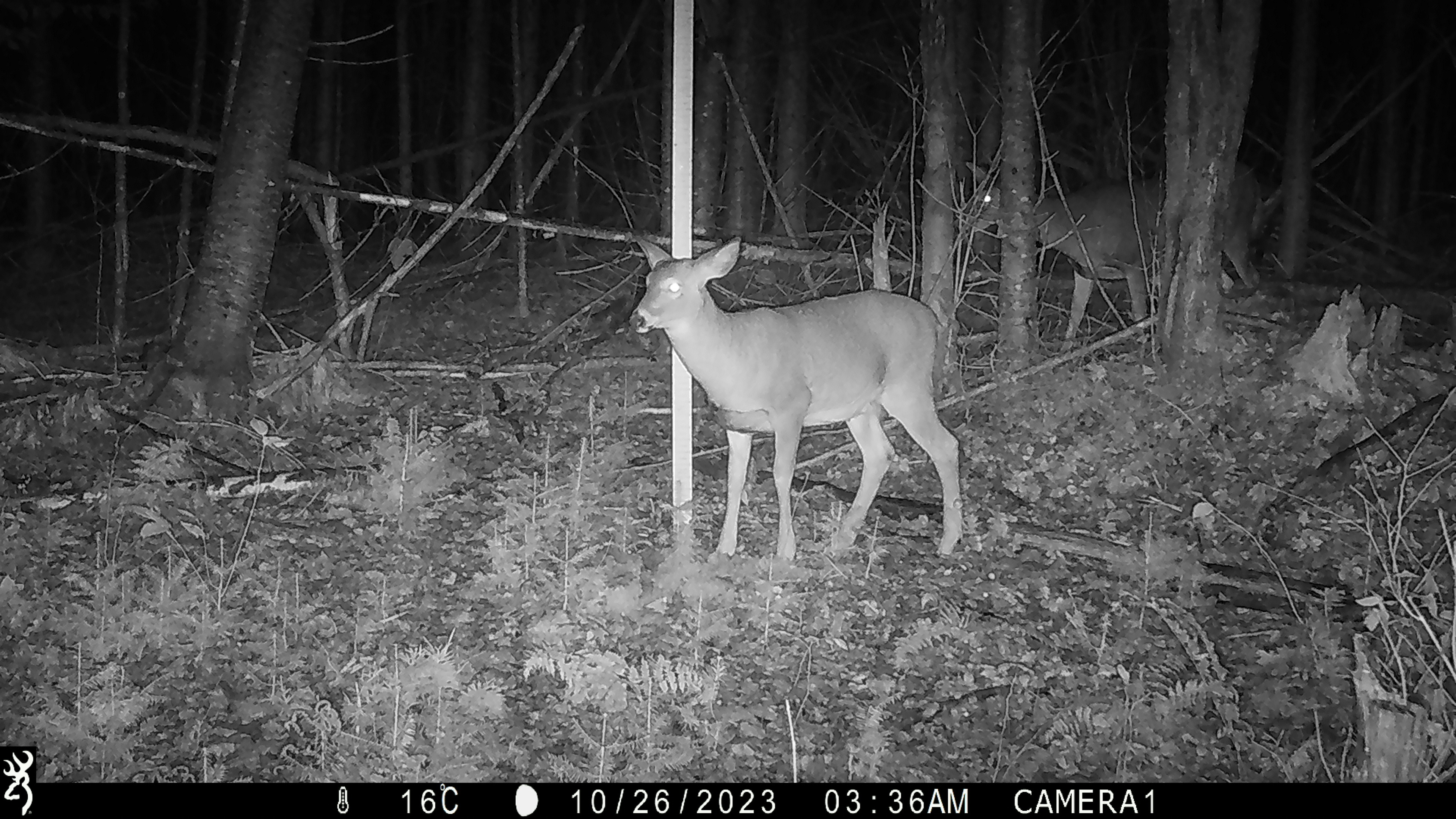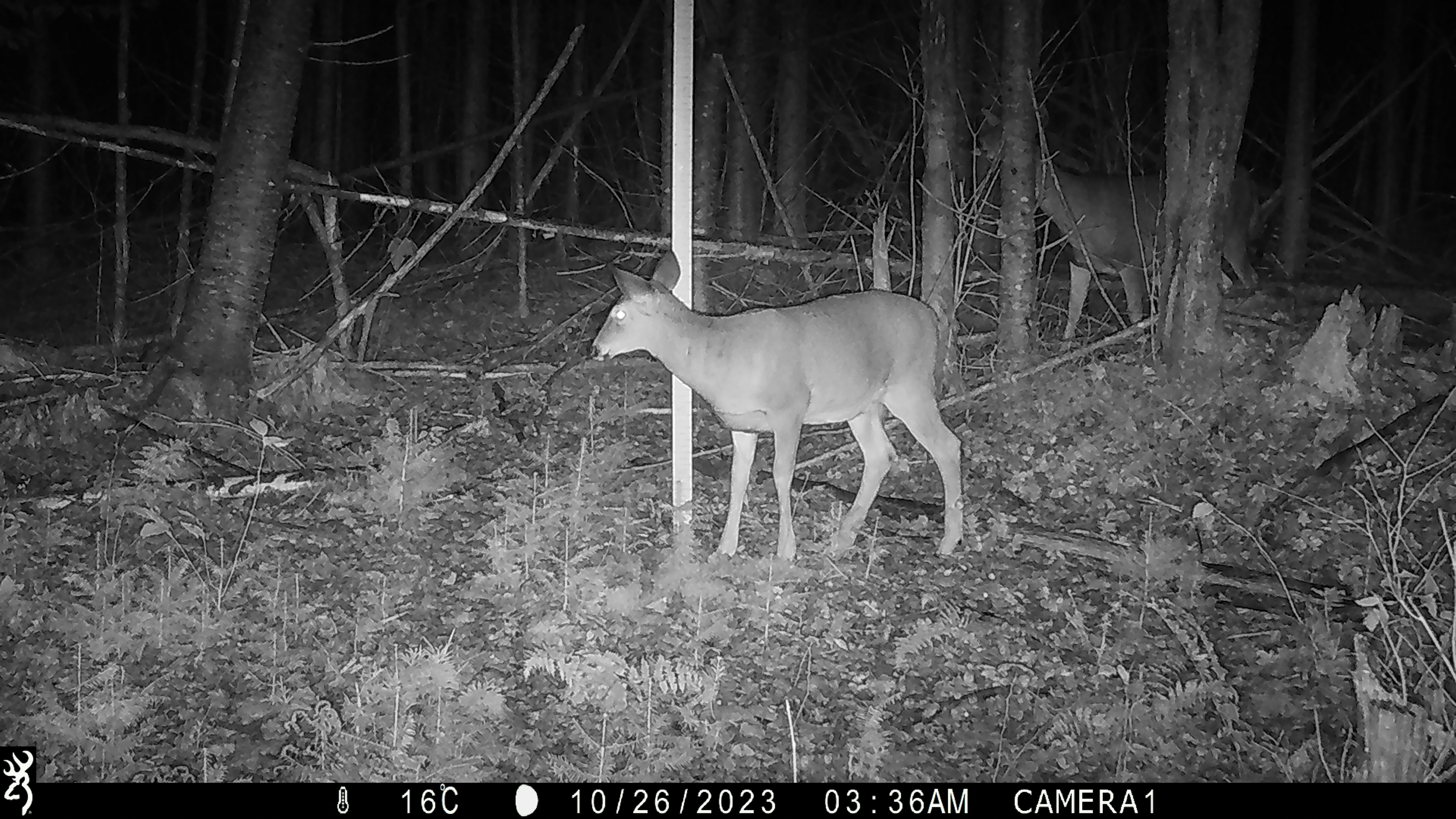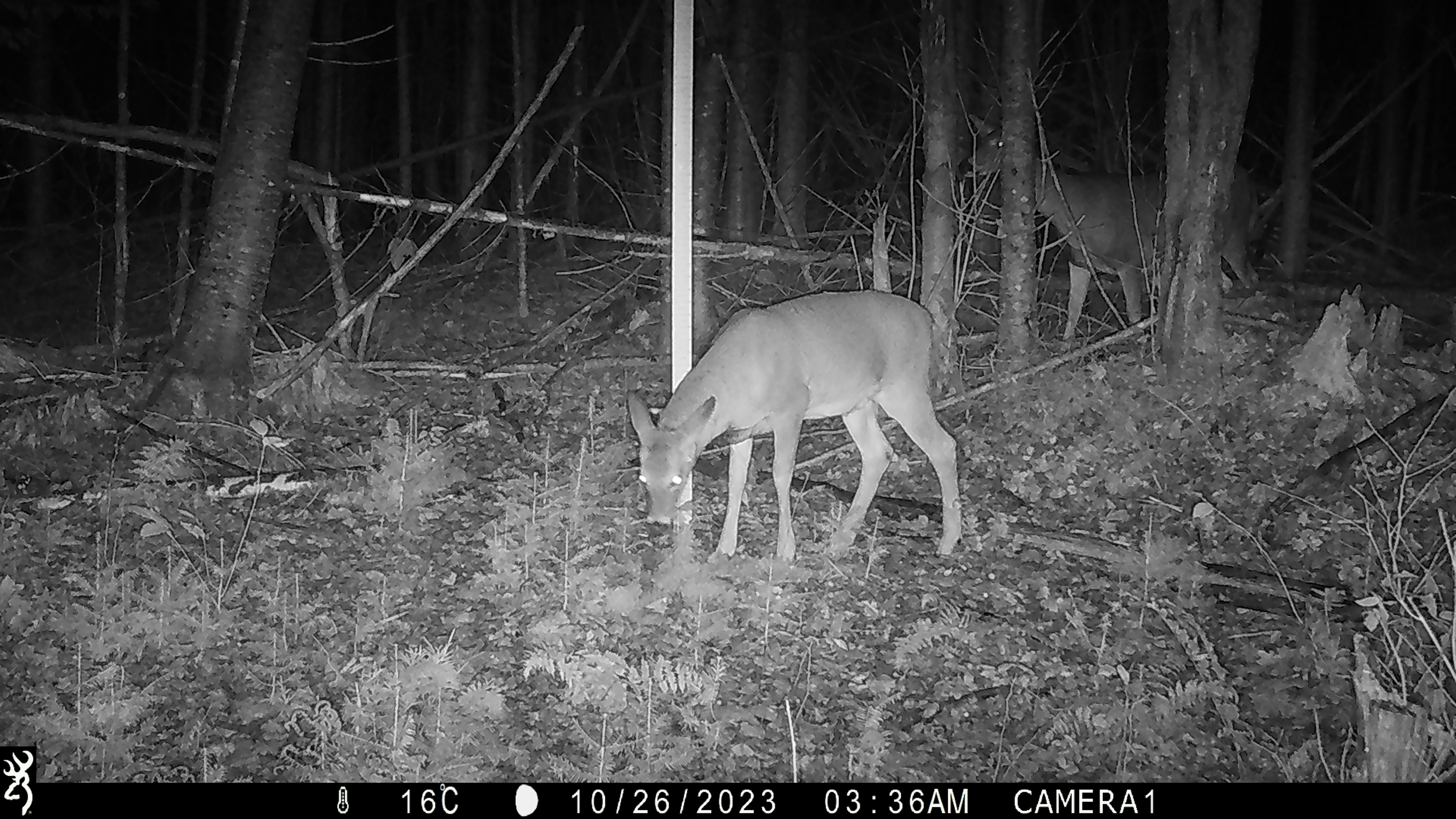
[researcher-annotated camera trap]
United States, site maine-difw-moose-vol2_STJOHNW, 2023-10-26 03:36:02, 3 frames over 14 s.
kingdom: Animalia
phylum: Chordata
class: Mammalia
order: Artiodactyla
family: Cervidae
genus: Odocoileus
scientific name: Odocoileus virginianus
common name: white-tailed deer